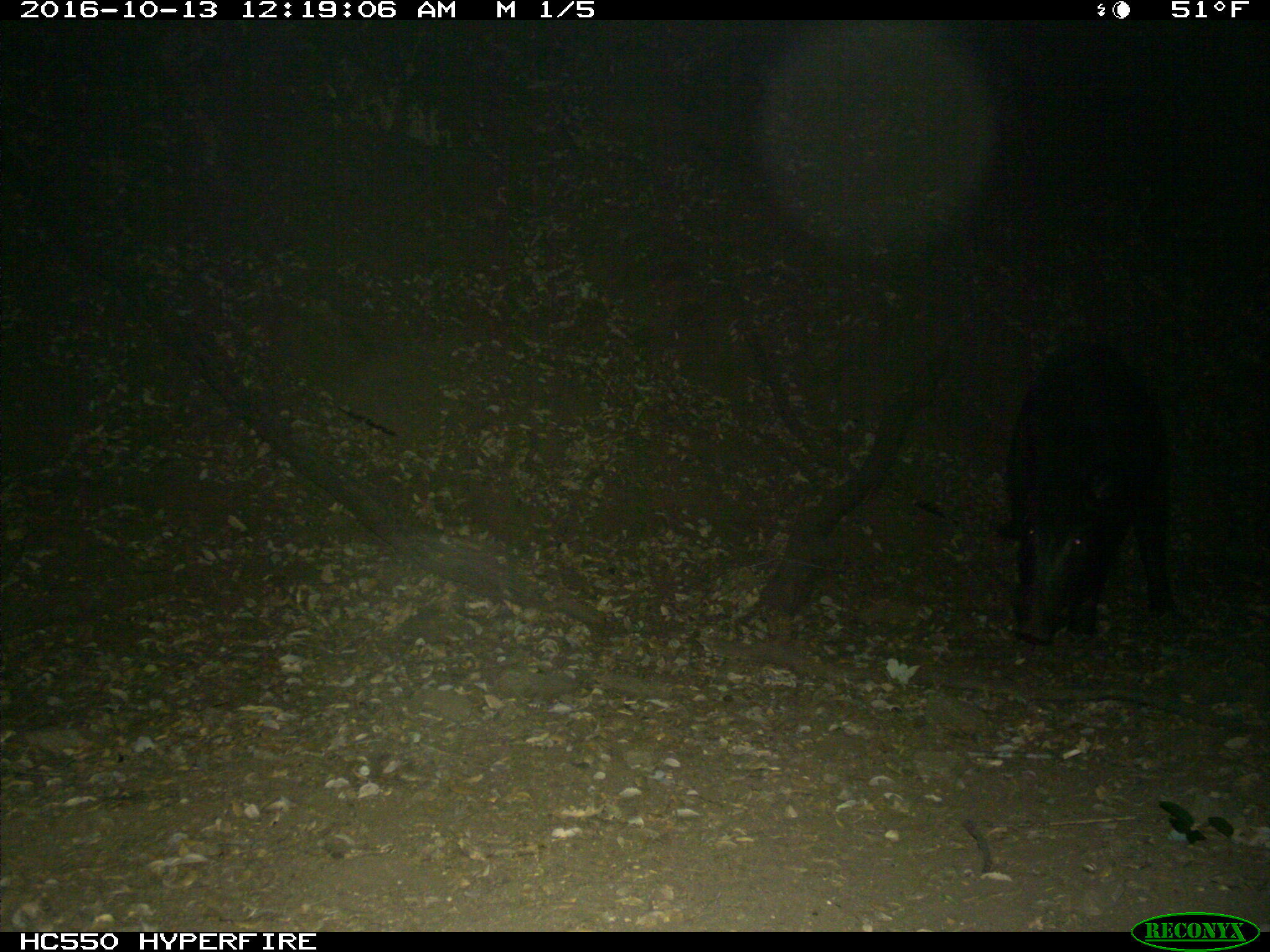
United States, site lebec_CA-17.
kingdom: Animalia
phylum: Chordata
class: Mammalia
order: Artiodactyla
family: Suidae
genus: Sus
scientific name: Sus scrofa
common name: wild boar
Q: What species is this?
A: Sus scrofa (wild boar).